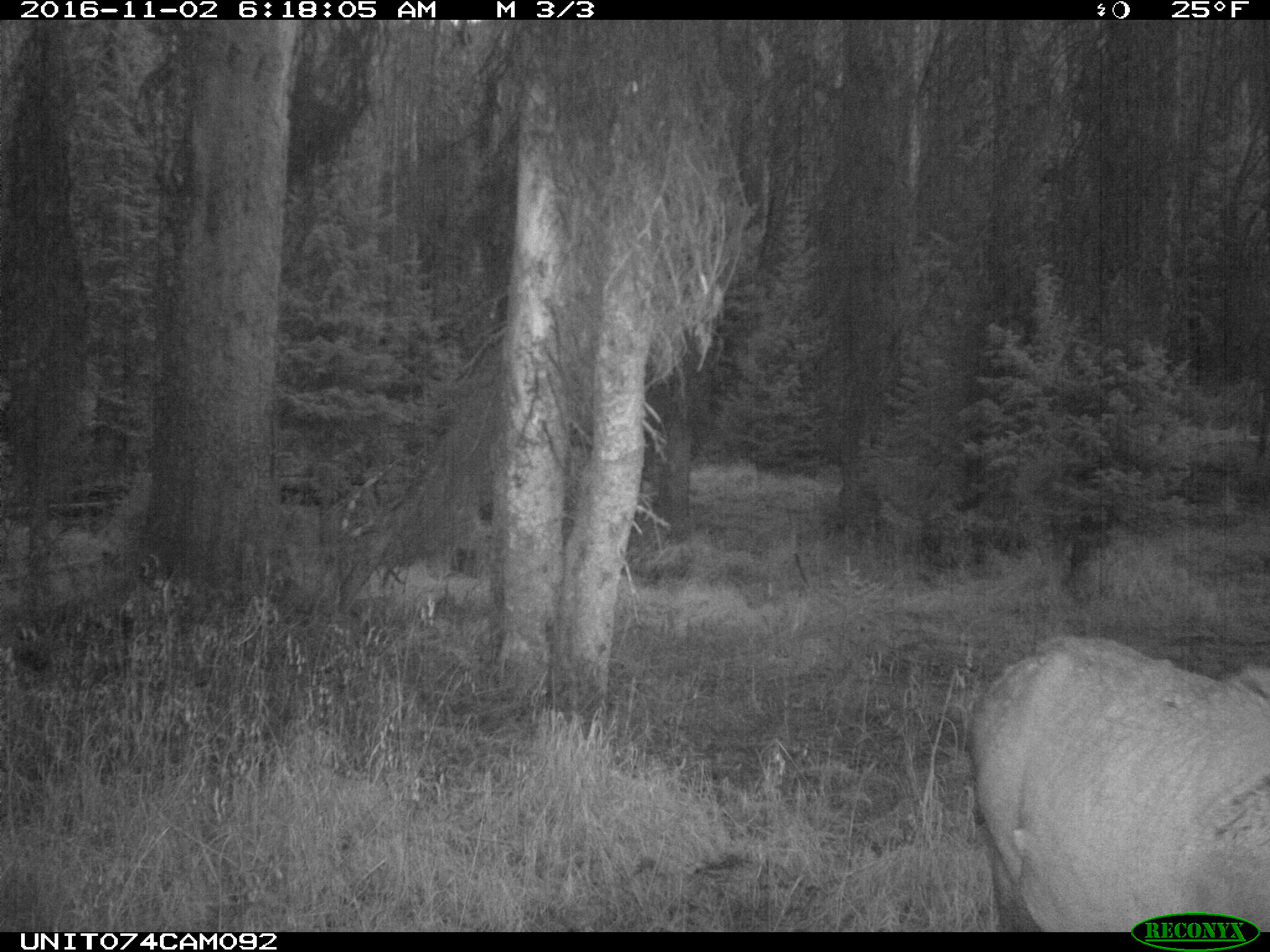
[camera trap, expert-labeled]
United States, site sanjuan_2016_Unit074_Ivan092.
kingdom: Animalia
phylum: Chordata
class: Mammalia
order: Artiodactyla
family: Cervidae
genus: Cervus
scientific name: Cervus elaphus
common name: red deer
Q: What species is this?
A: Cervus elaphus (red deer).